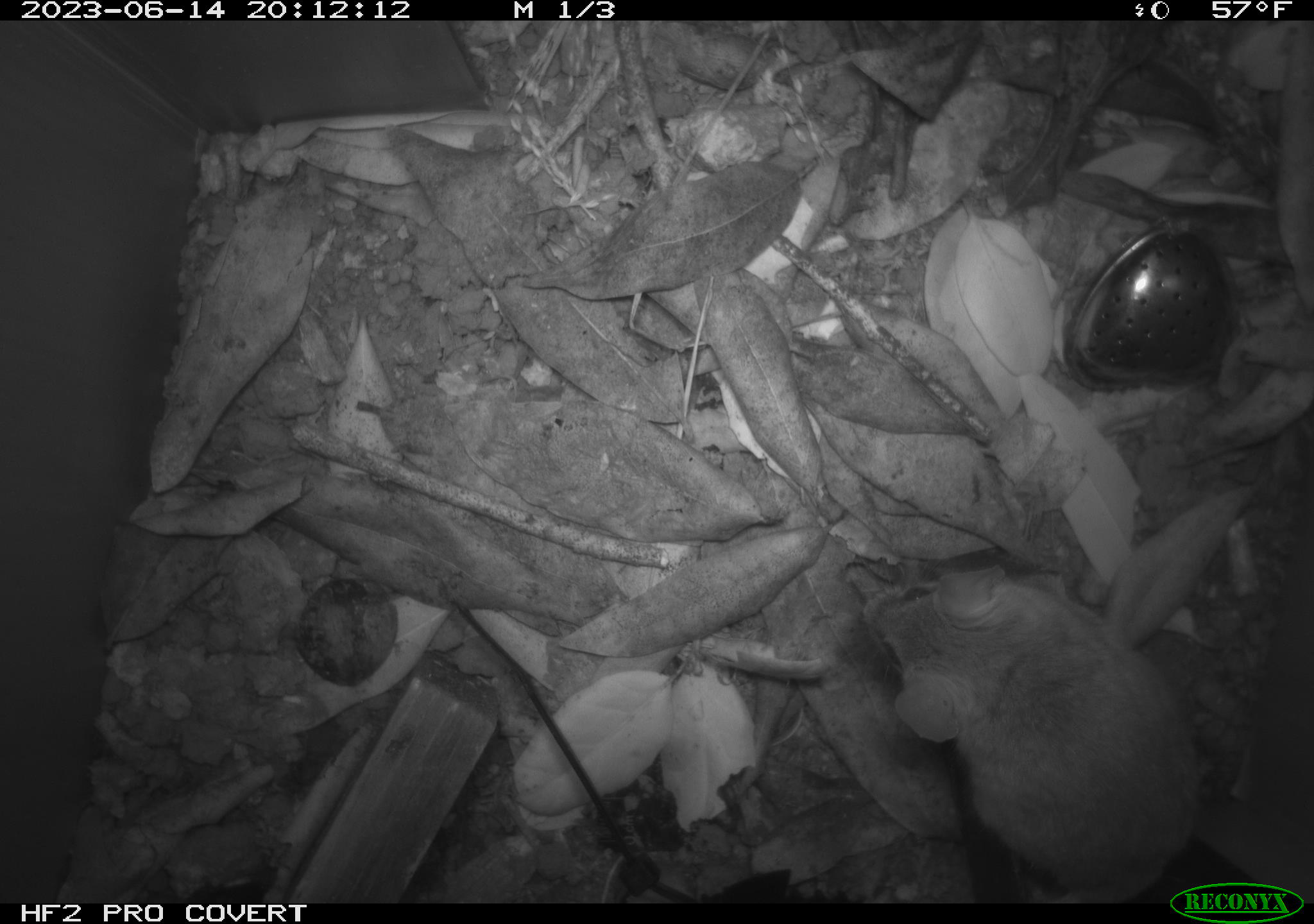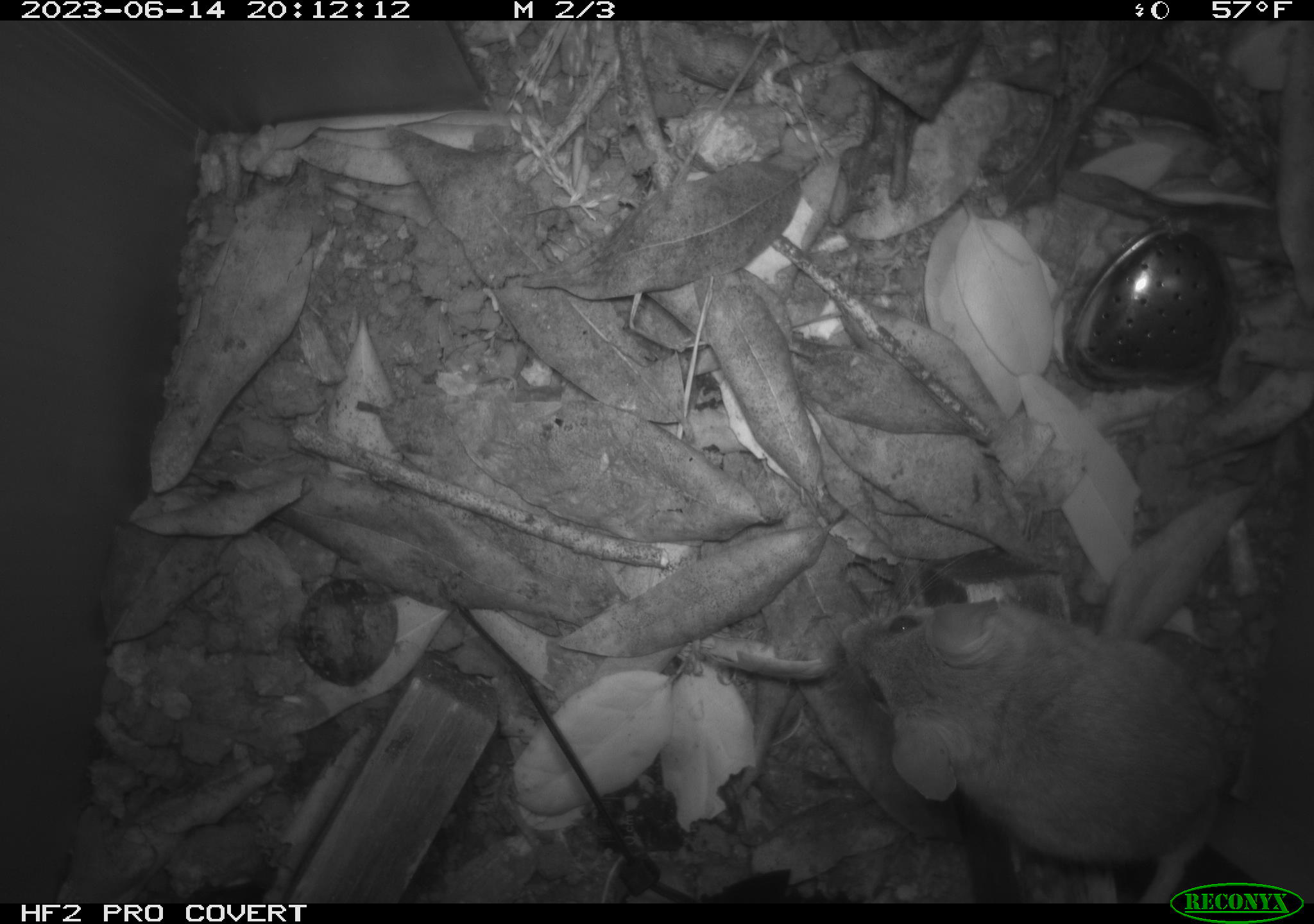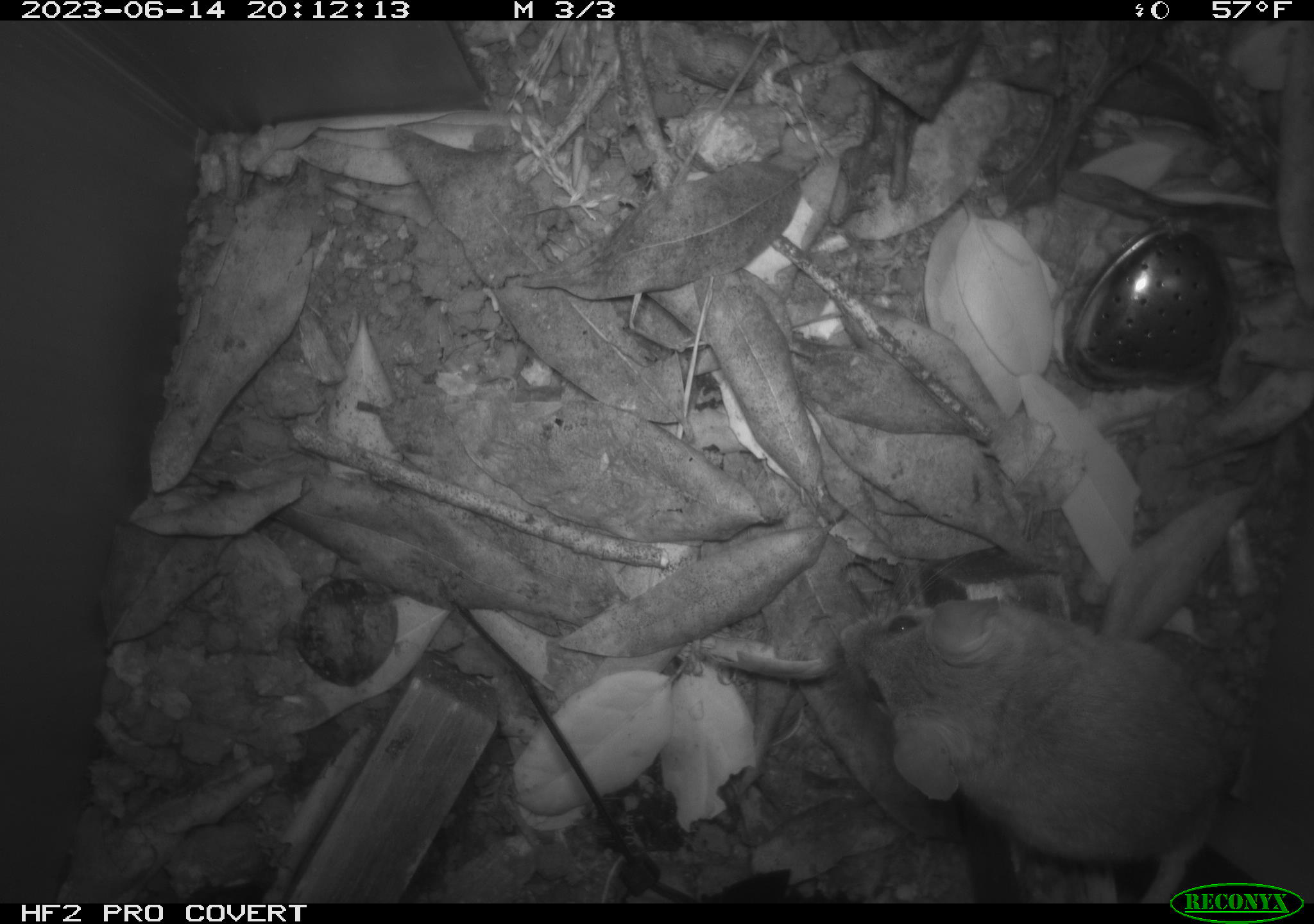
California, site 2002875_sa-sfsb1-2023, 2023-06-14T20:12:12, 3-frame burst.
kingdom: Animalia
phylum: Chordata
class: Mammalia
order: Rodentia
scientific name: Rodentia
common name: mouse species